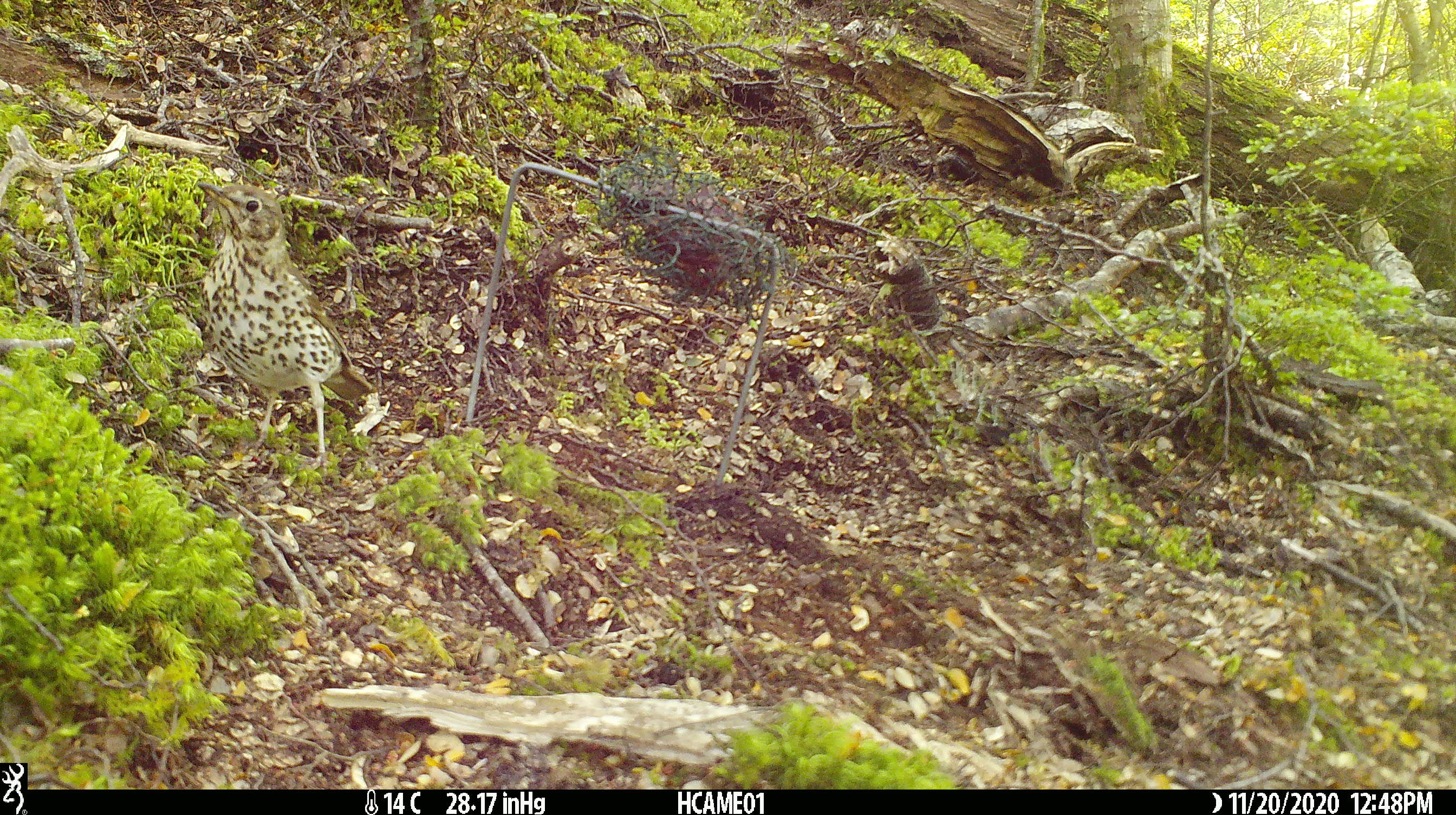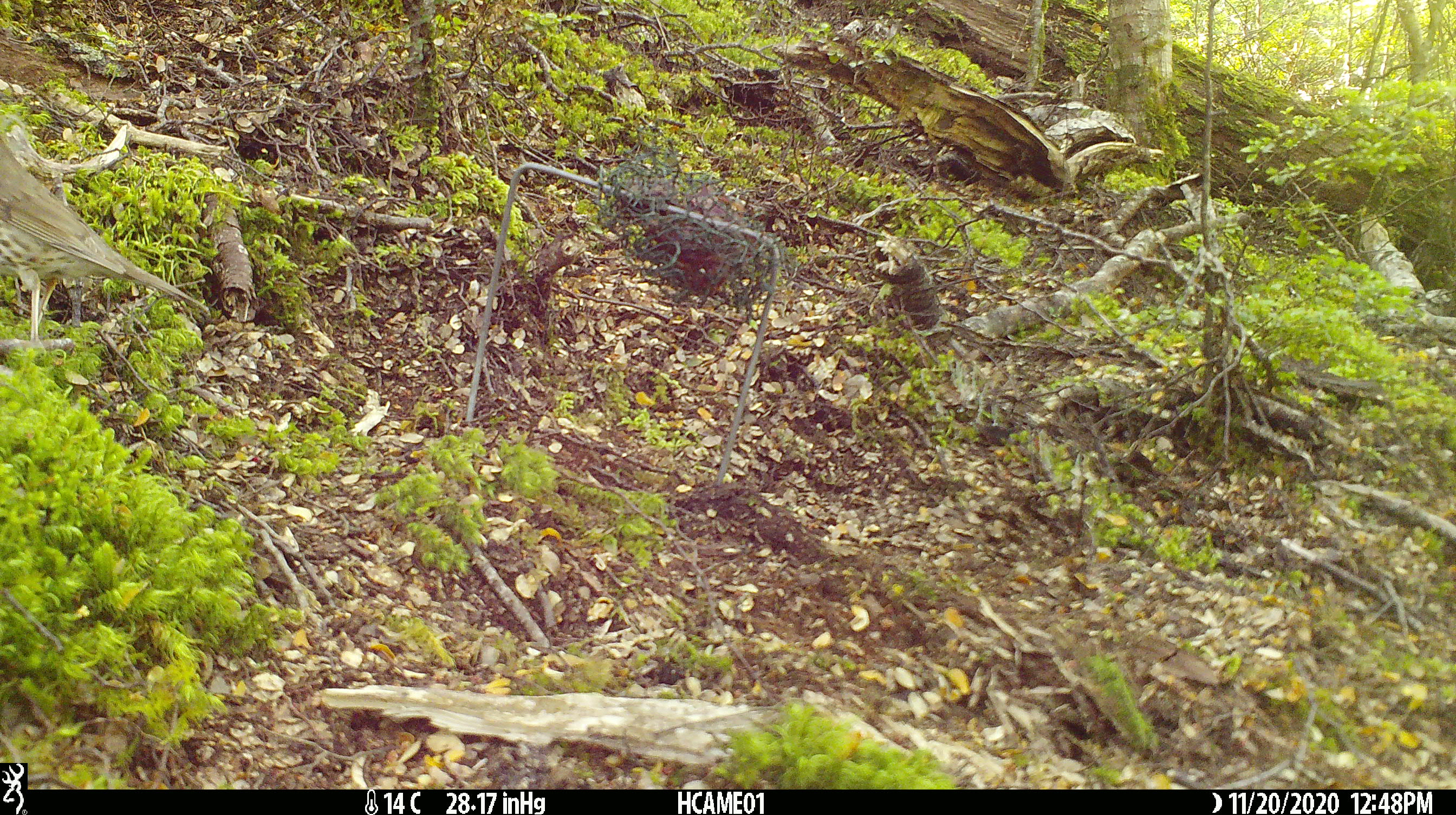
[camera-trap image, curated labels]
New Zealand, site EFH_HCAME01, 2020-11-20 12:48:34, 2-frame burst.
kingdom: Animalia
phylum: Chordata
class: Aves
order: Passeriformes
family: Turdidae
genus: Turdus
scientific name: Turdus philomelos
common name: song thrush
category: thrush